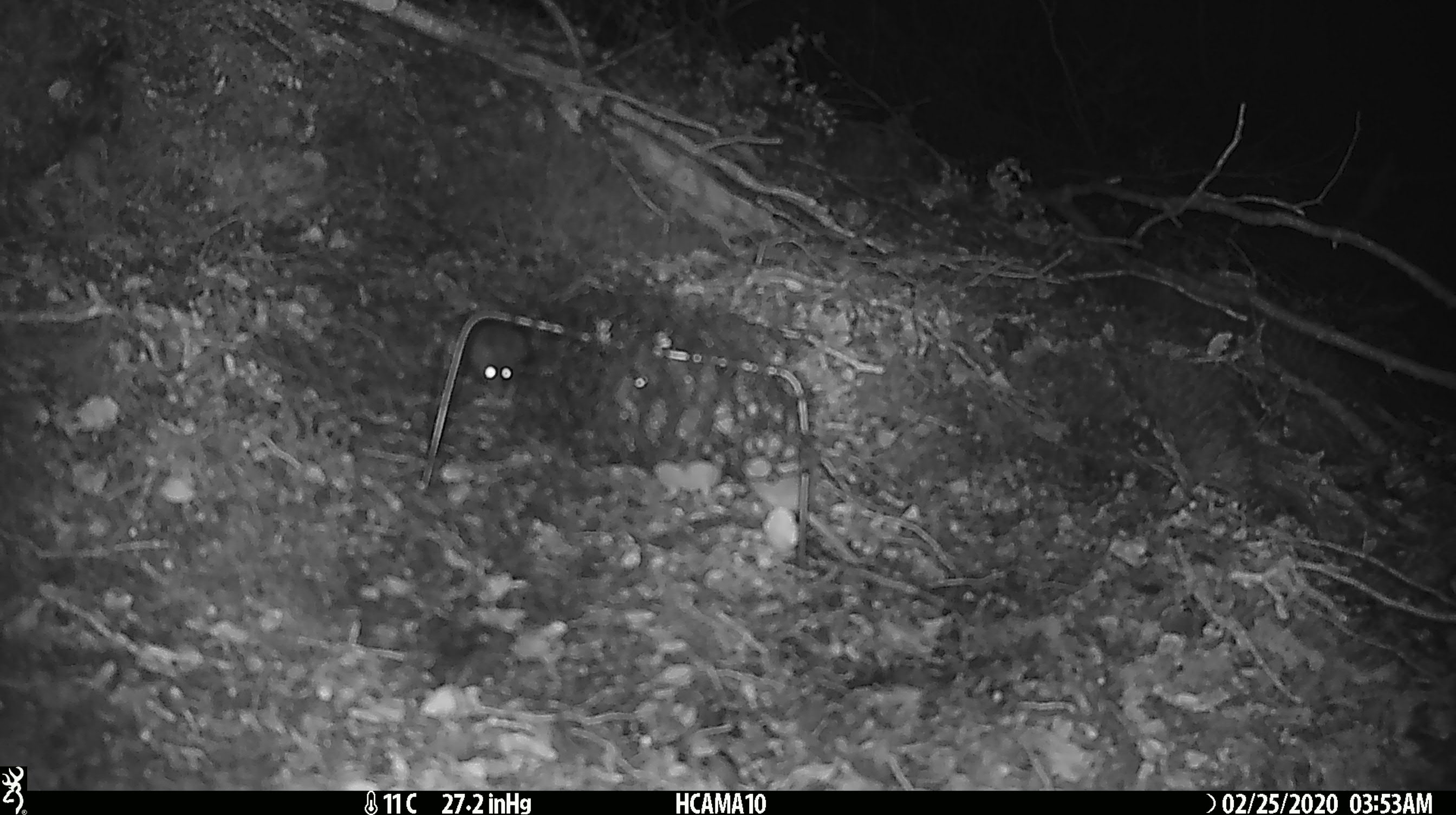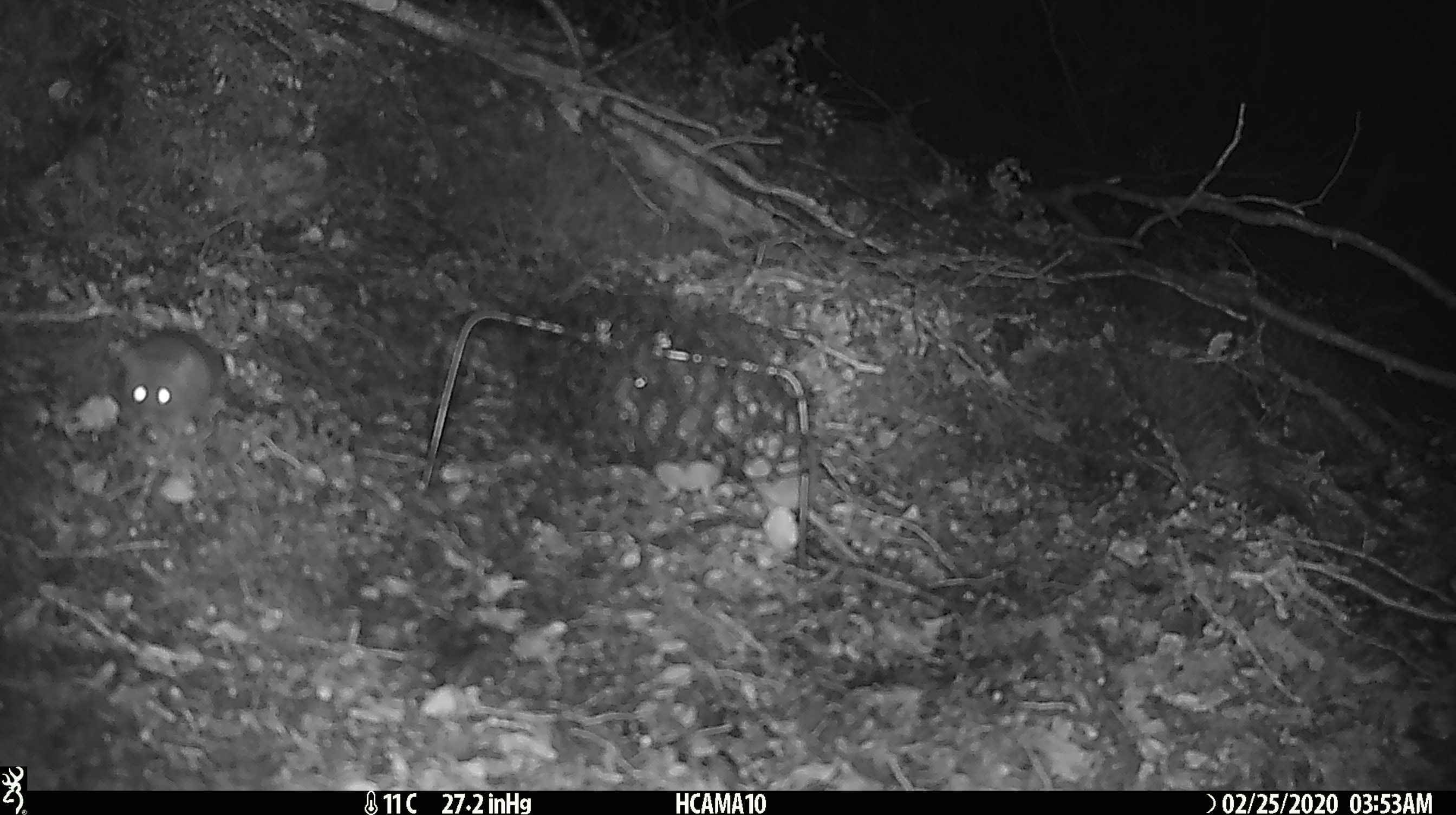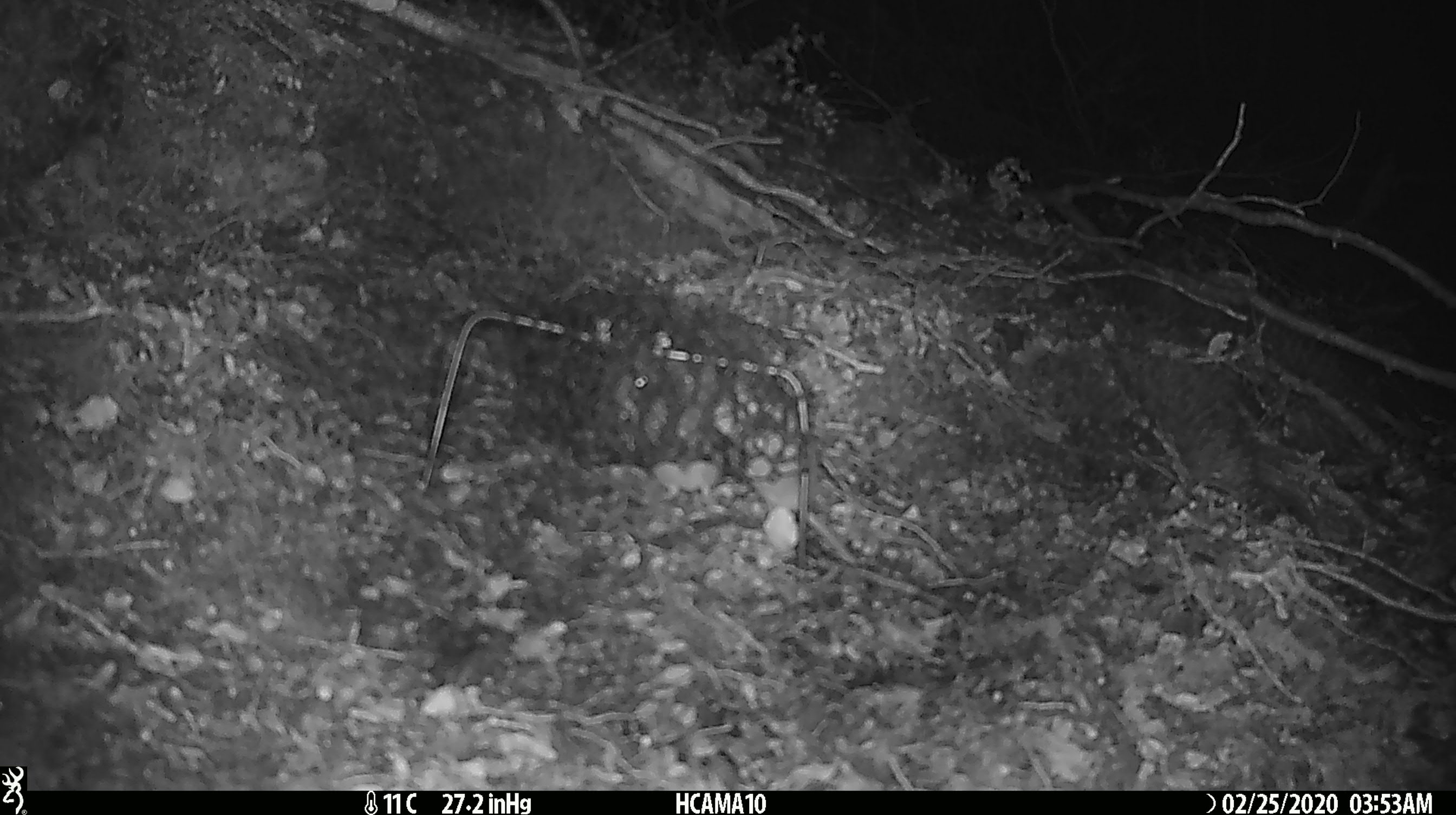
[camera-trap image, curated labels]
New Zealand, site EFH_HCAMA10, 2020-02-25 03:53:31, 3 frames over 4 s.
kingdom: Animalia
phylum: Chordata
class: Mammalia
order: Rodentia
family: Muridae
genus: Mus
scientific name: Mus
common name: mouse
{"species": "mouse (Mus)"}